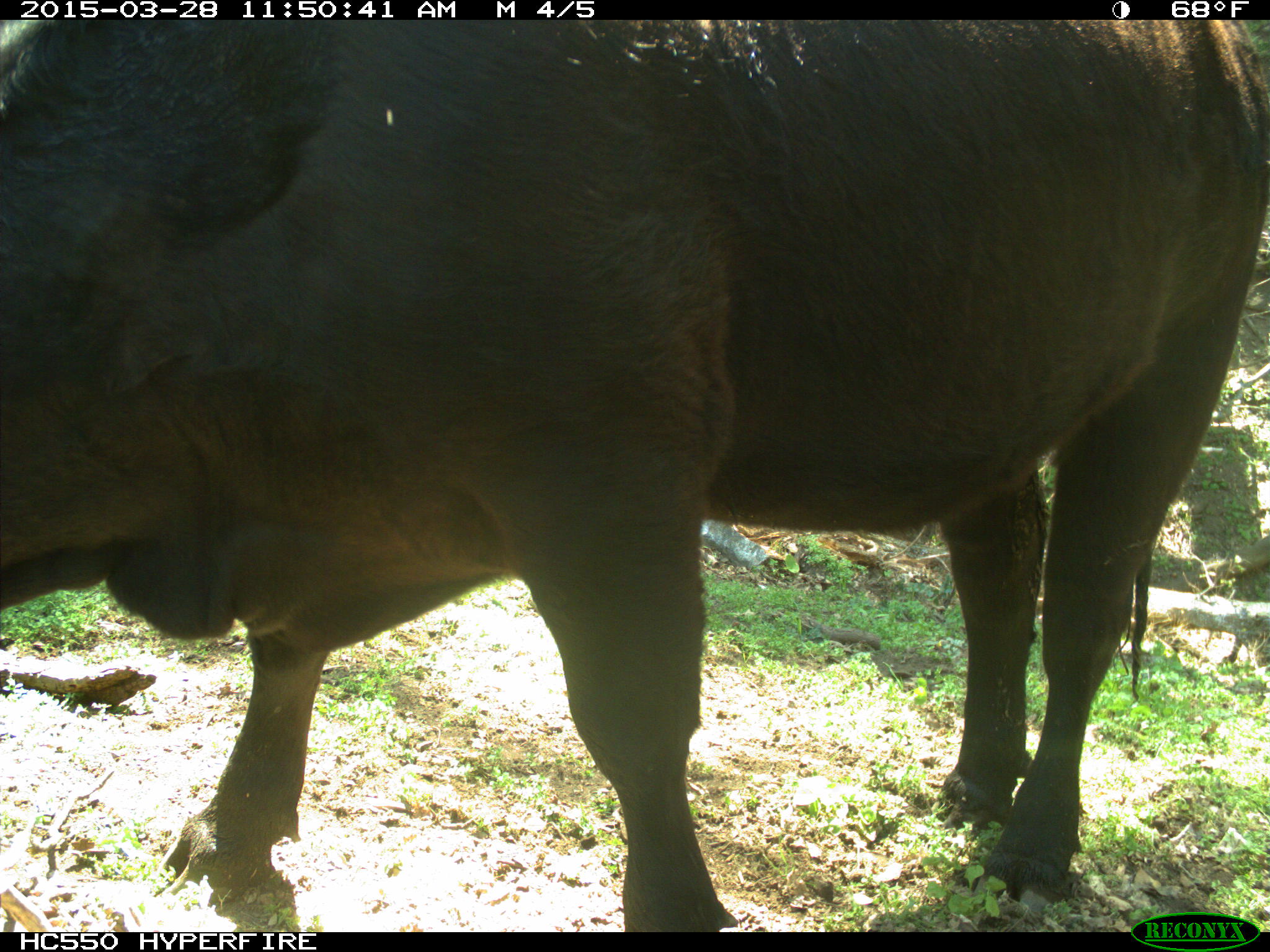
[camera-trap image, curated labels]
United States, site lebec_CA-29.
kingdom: Animalia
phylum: Chordata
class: Mammalia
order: Artiodactyla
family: Bovidae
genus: Bos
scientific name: Bos taurus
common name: domestic cow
Bos taurus (domestic cow).